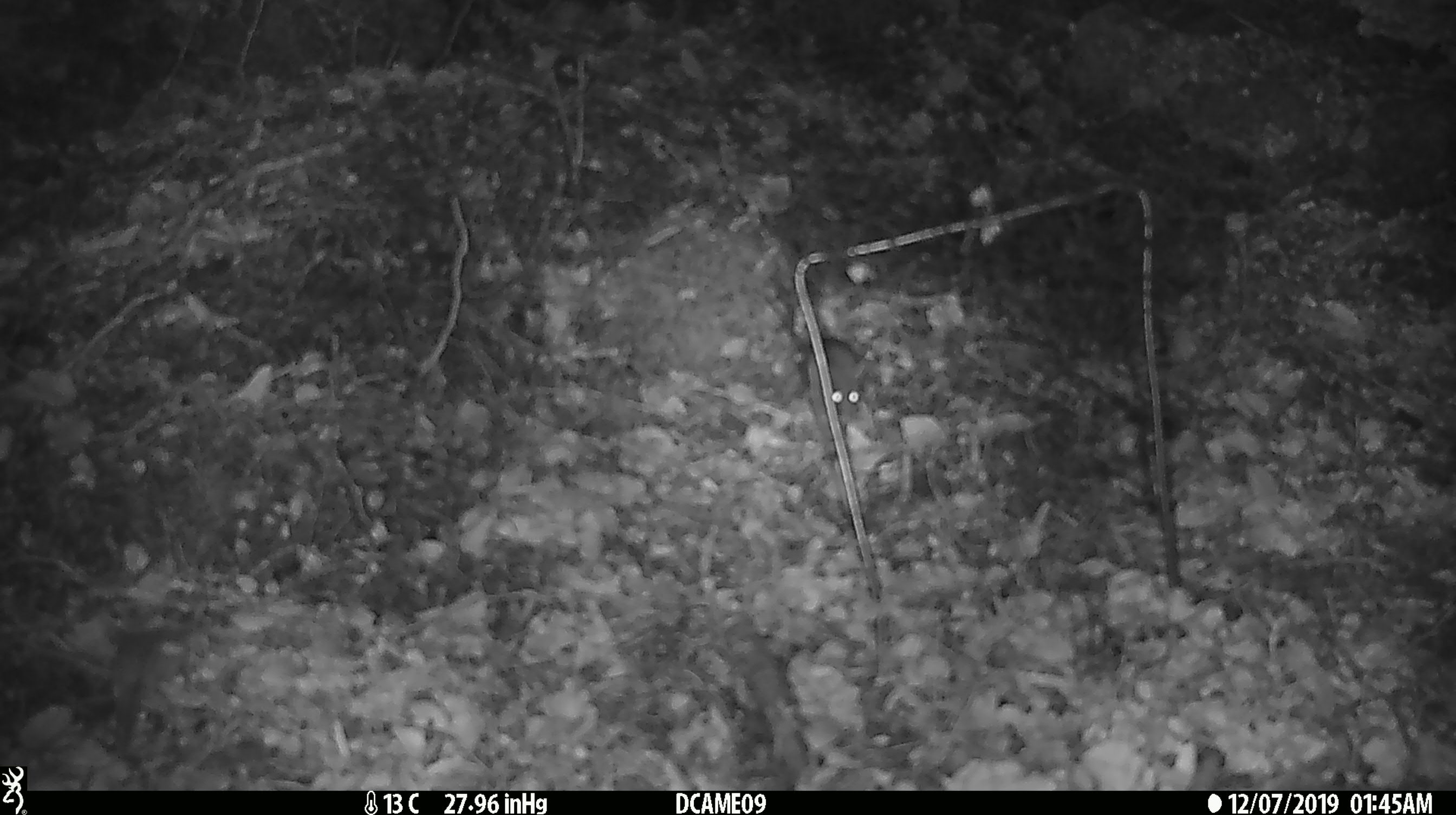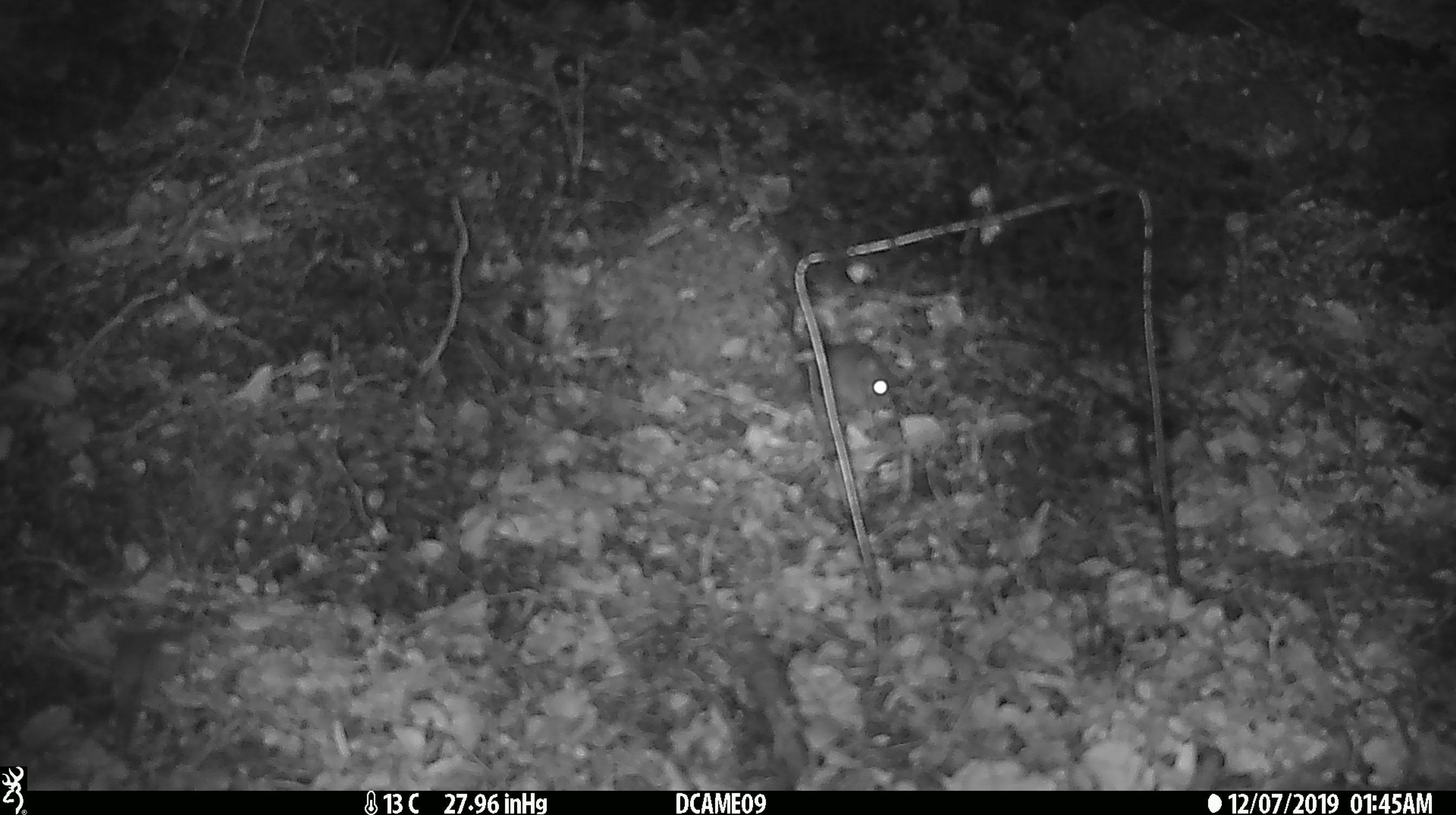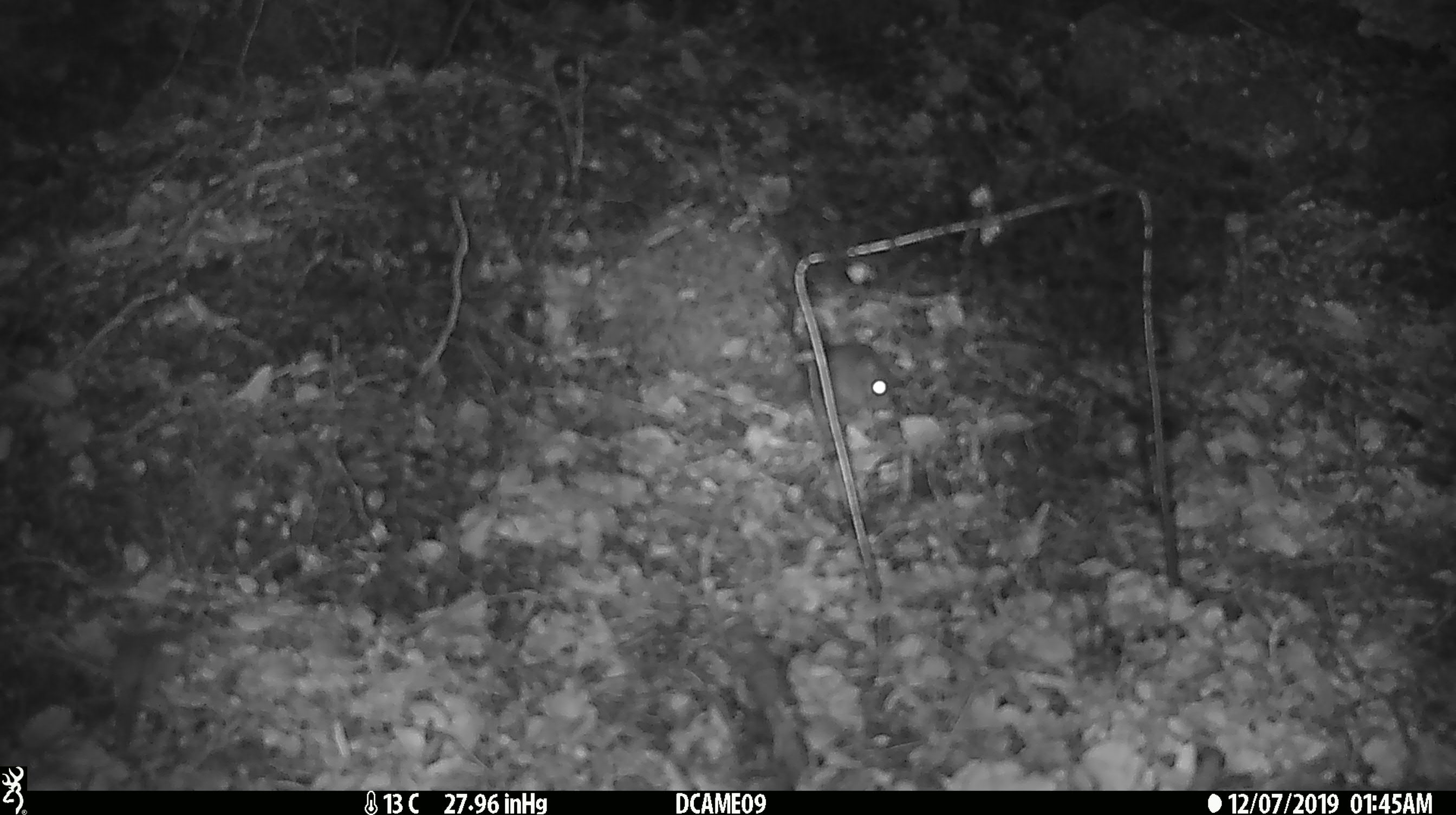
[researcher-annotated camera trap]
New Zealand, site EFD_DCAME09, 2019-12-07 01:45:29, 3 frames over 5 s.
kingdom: Animalia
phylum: Chordata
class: Mammalia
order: Rodentia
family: Muridae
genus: Mus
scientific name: Mus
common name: mouse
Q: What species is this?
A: Mouse (Mus).